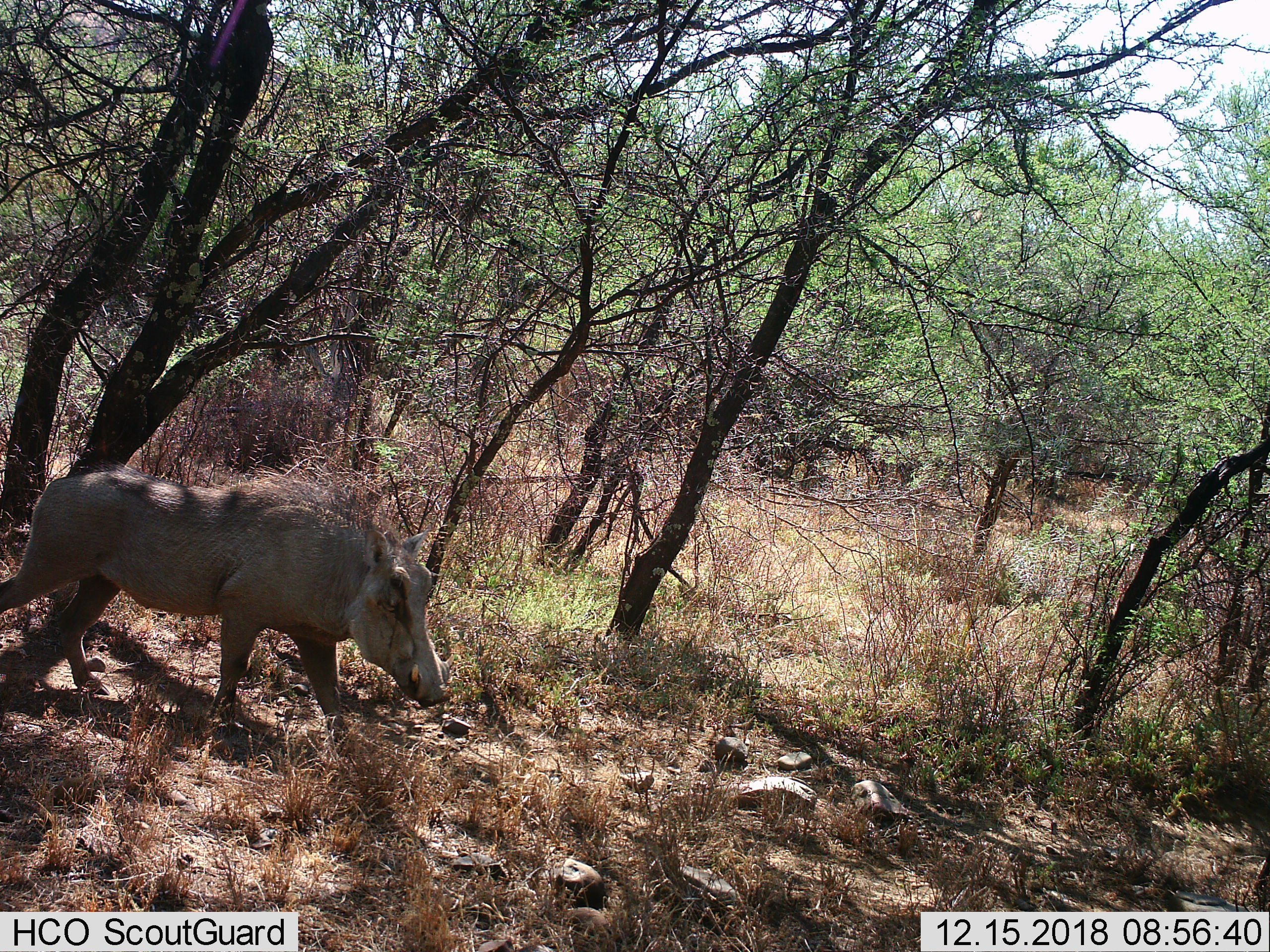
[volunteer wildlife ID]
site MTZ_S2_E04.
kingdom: Animalia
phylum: Chordata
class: Mammalia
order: Artiodactyla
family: Suidae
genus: Phacochoerus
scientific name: Phacochoerus africanus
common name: warthog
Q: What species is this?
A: Warthog (Phacochoerus africanus).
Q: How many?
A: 1.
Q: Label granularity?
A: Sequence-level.